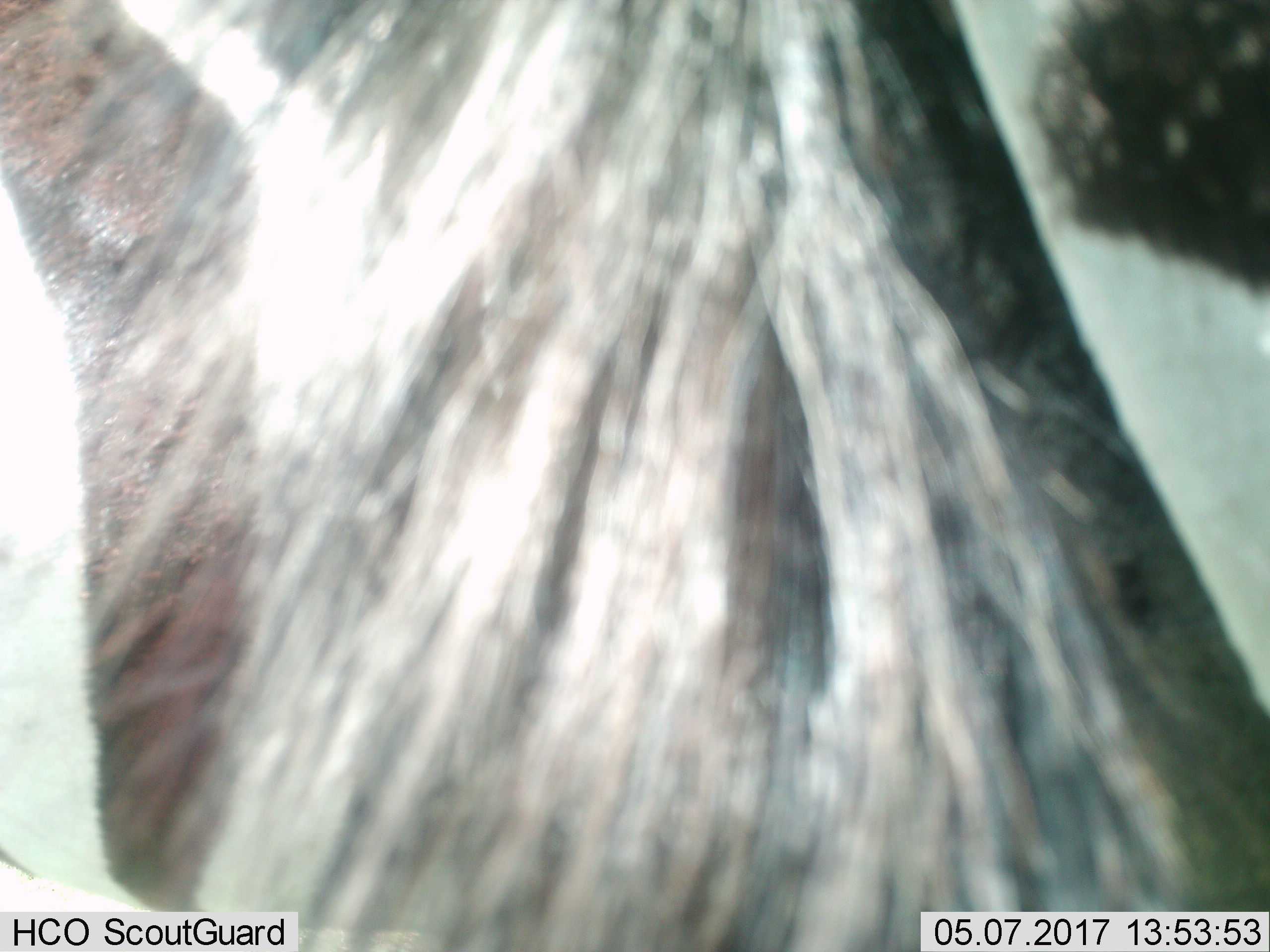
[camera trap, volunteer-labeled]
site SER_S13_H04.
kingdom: Animalia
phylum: Chordata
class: Mammalia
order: Perissodactyla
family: Equidae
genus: Equus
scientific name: Equus quagga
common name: plains zebra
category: zebraplains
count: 1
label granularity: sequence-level